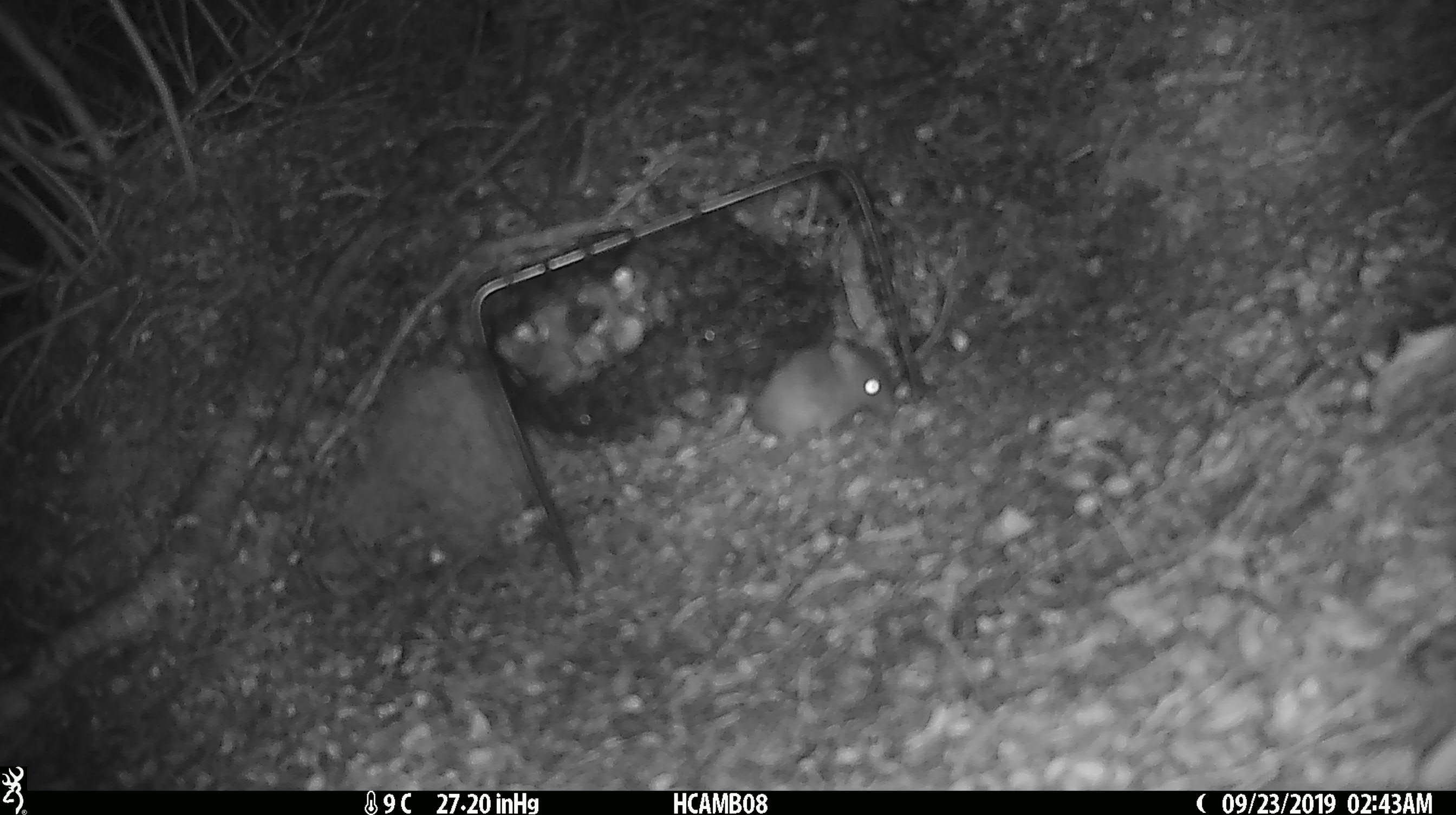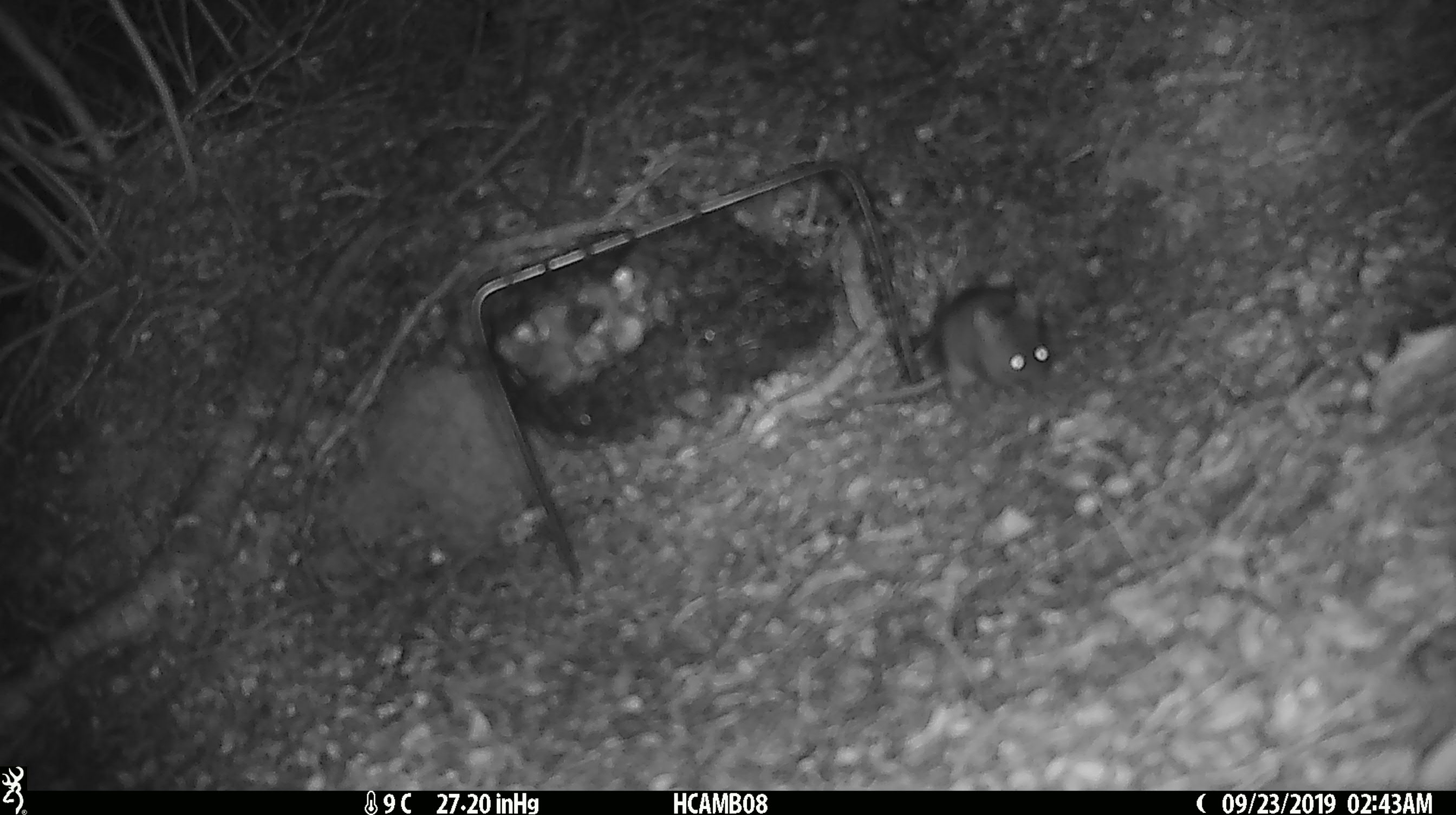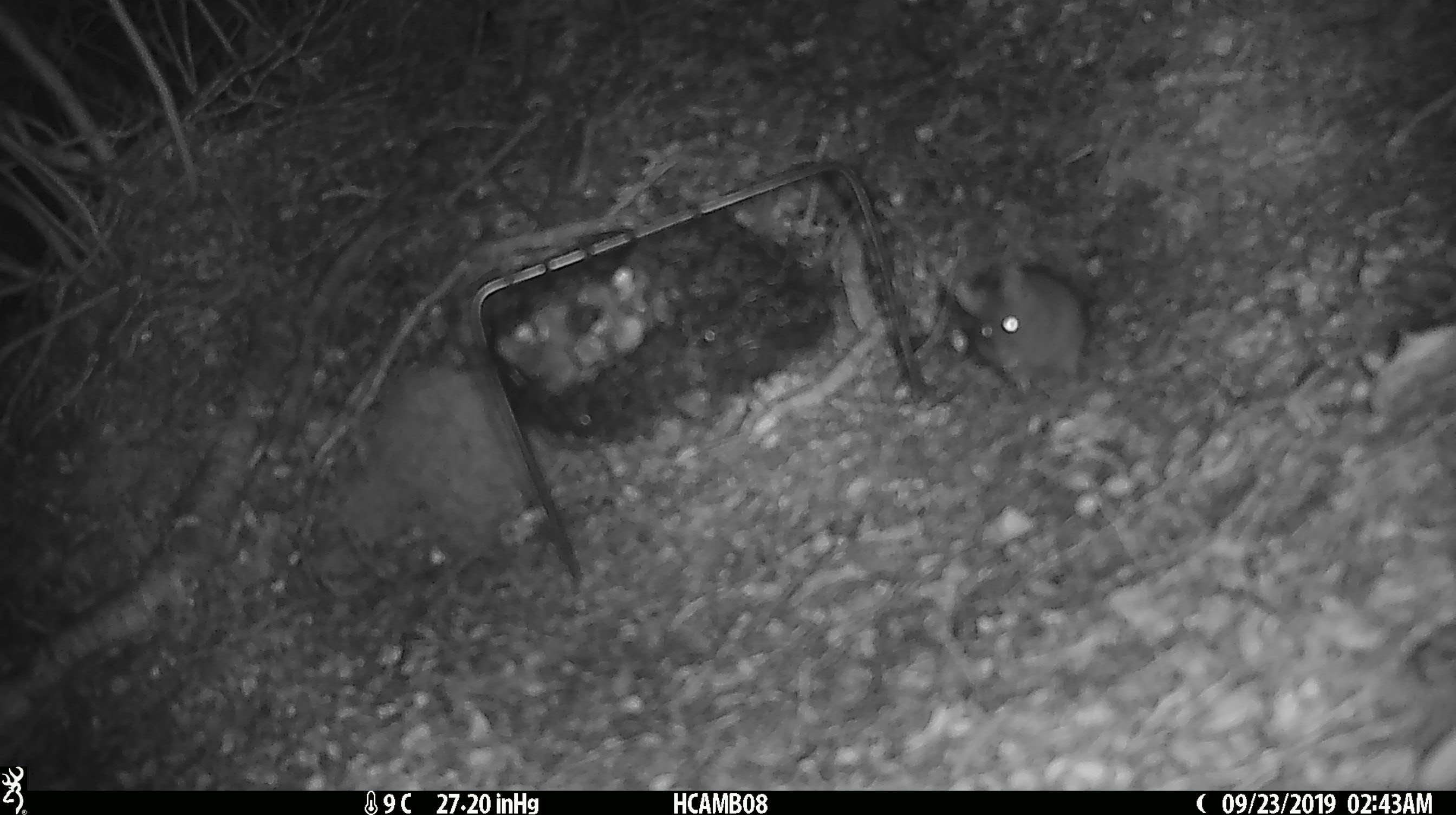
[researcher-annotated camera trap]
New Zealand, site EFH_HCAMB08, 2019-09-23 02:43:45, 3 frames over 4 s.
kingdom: Animalia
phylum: Chordata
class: Mammalia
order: Rodentia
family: Muridae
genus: Mus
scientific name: Mus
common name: mouse